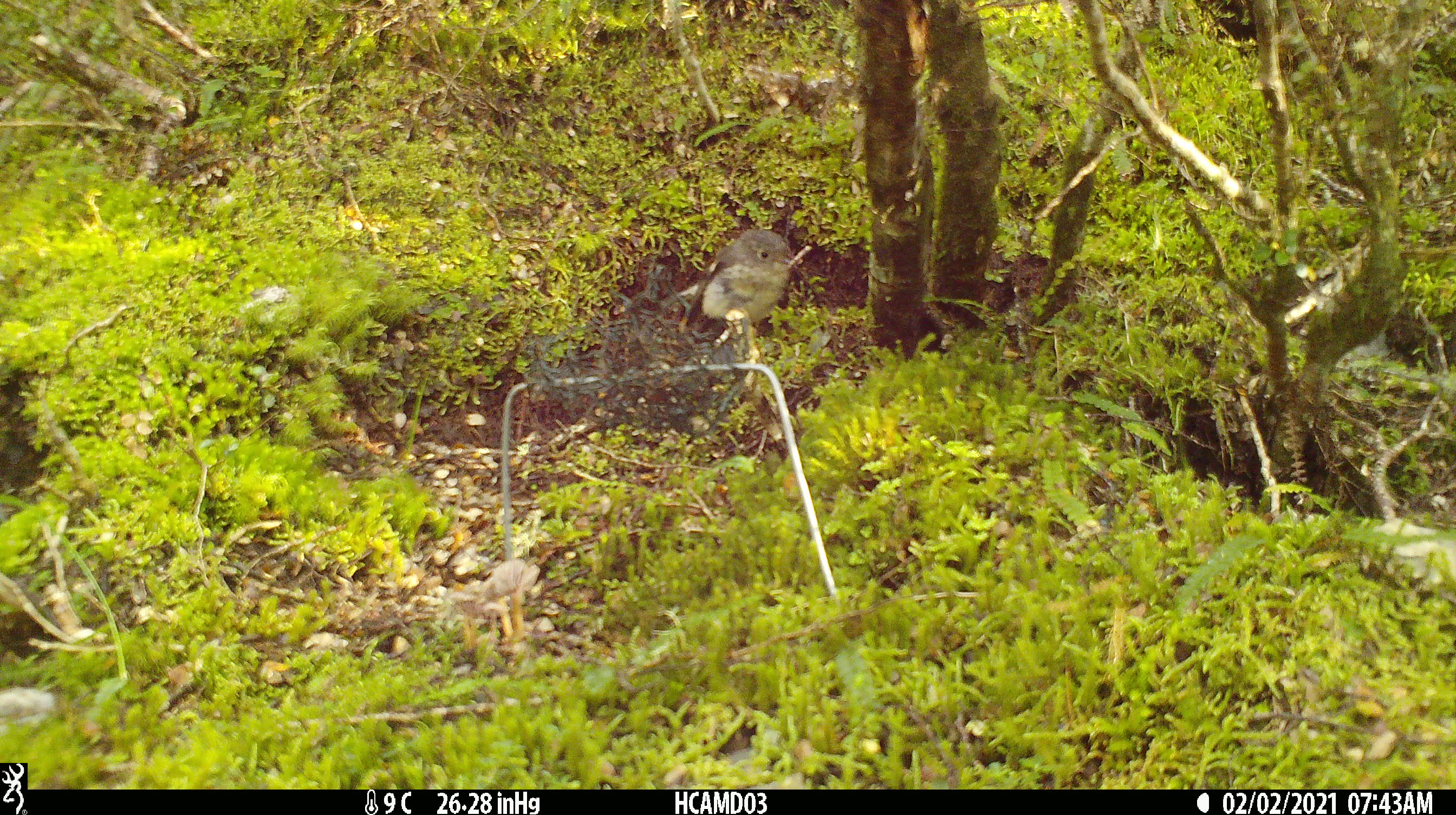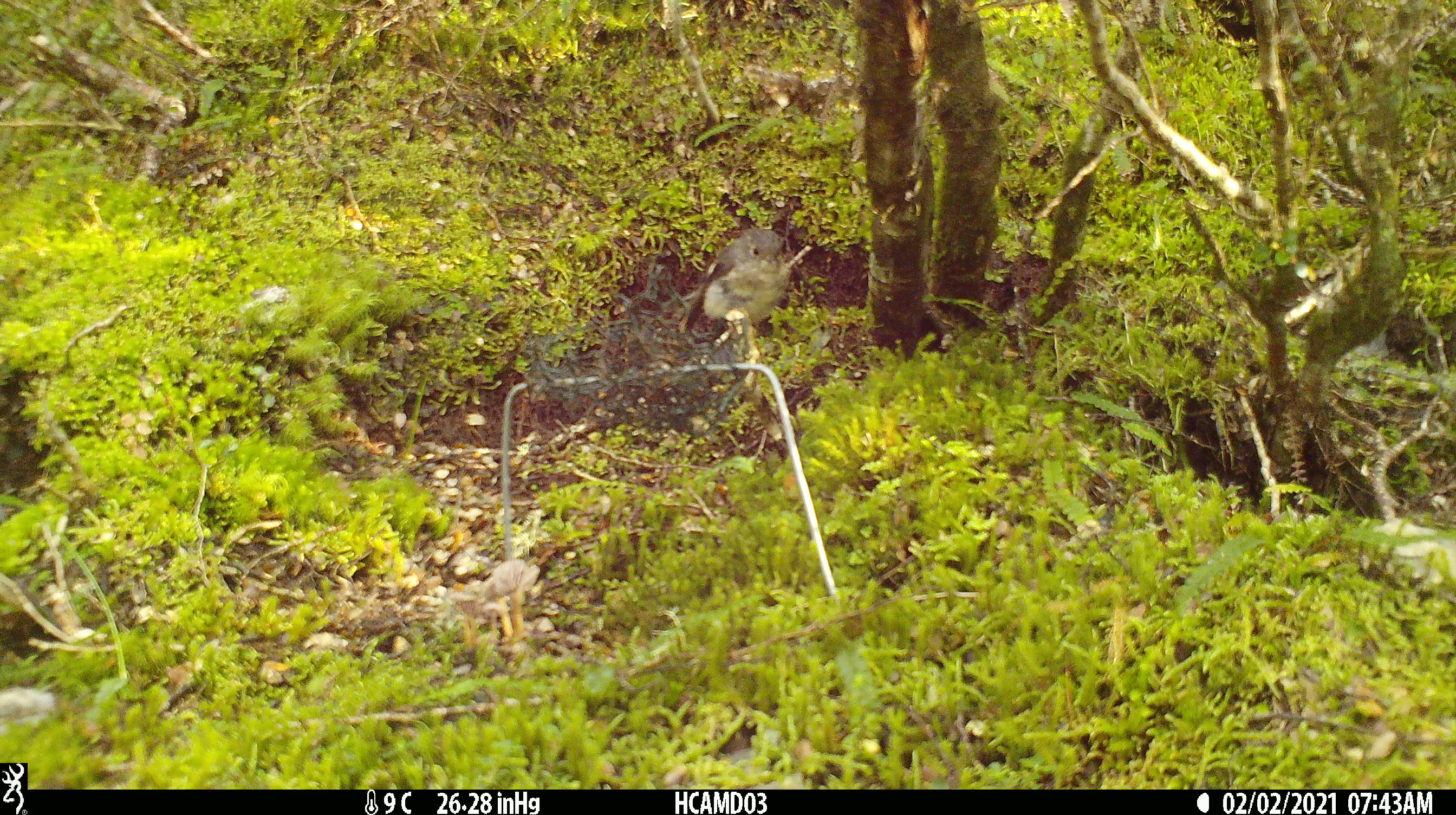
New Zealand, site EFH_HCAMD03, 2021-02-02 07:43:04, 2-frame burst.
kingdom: Animalia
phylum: Chordata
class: Aves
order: Passeriformes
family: Petroicidae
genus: Petroica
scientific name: Petroica macrocephala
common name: tomtit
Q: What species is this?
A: Tomtit (Petroica macrocephala).